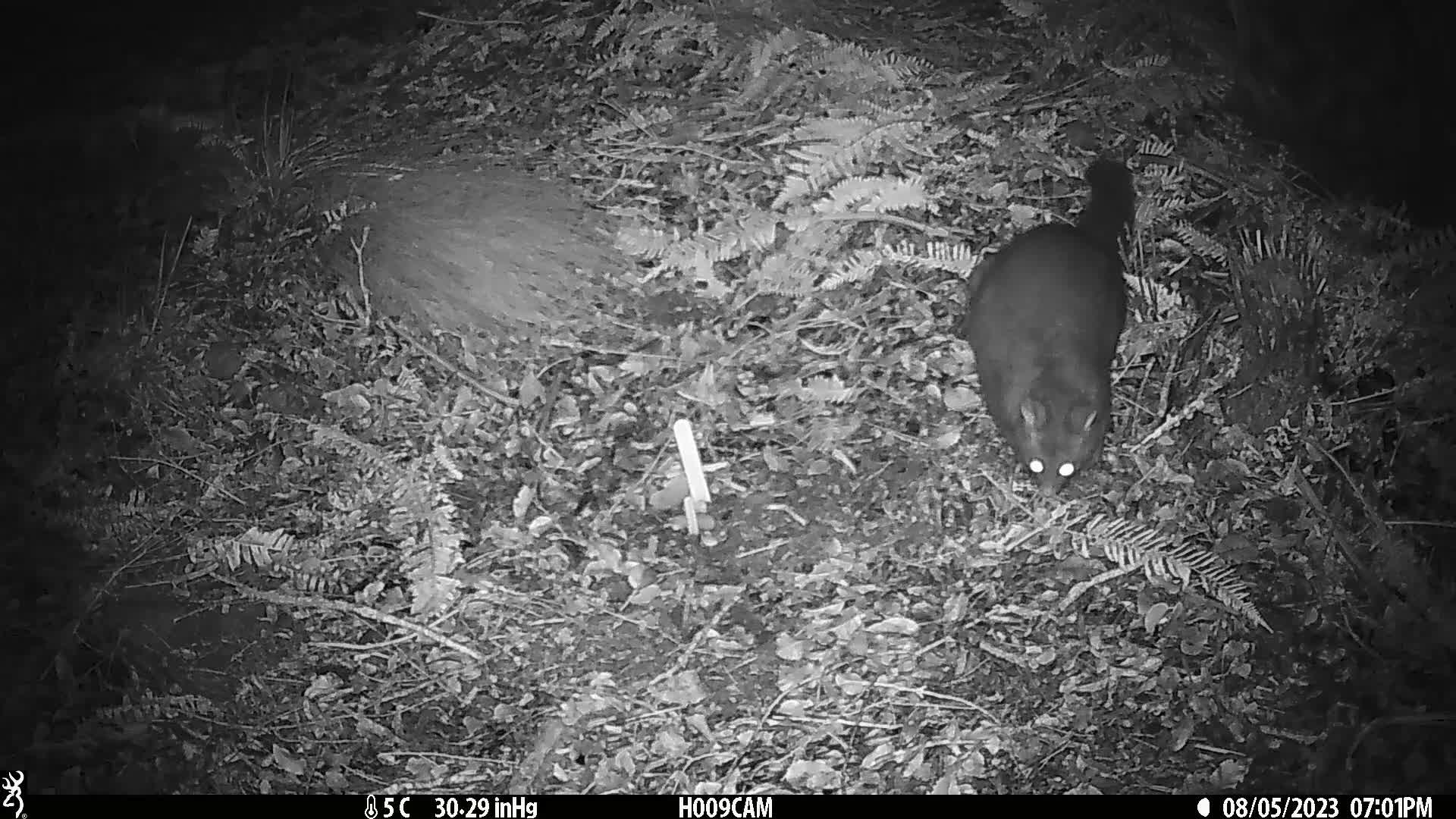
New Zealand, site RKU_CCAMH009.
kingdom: Animalia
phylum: Chordata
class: Mammalia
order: Diprotodontia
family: Phalangeridae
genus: Trichosurus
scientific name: Trichosurus vulpecula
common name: common brushtail possum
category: possum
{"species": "possum (common brushtail possum) (Trichosurus vulpecula)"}